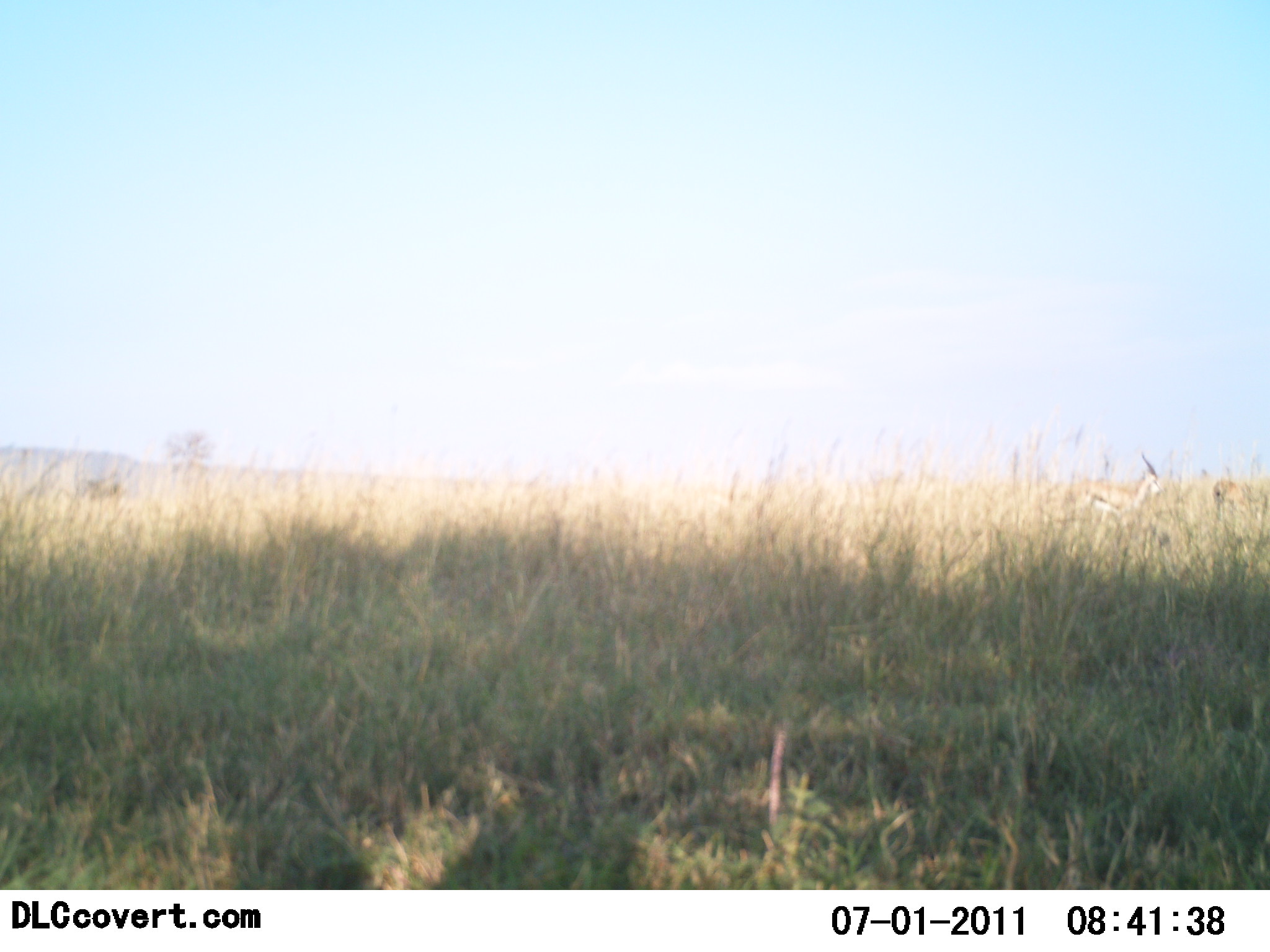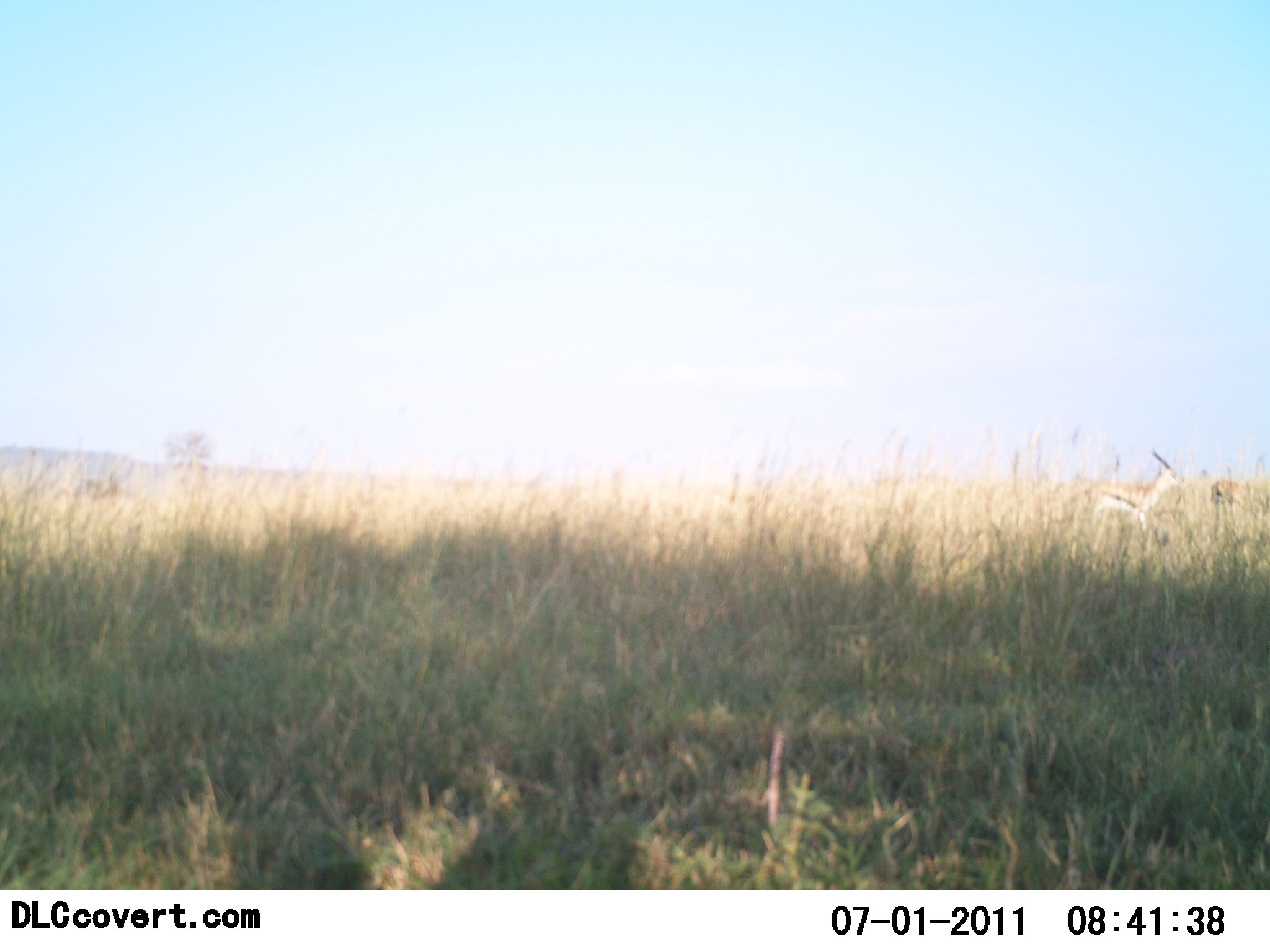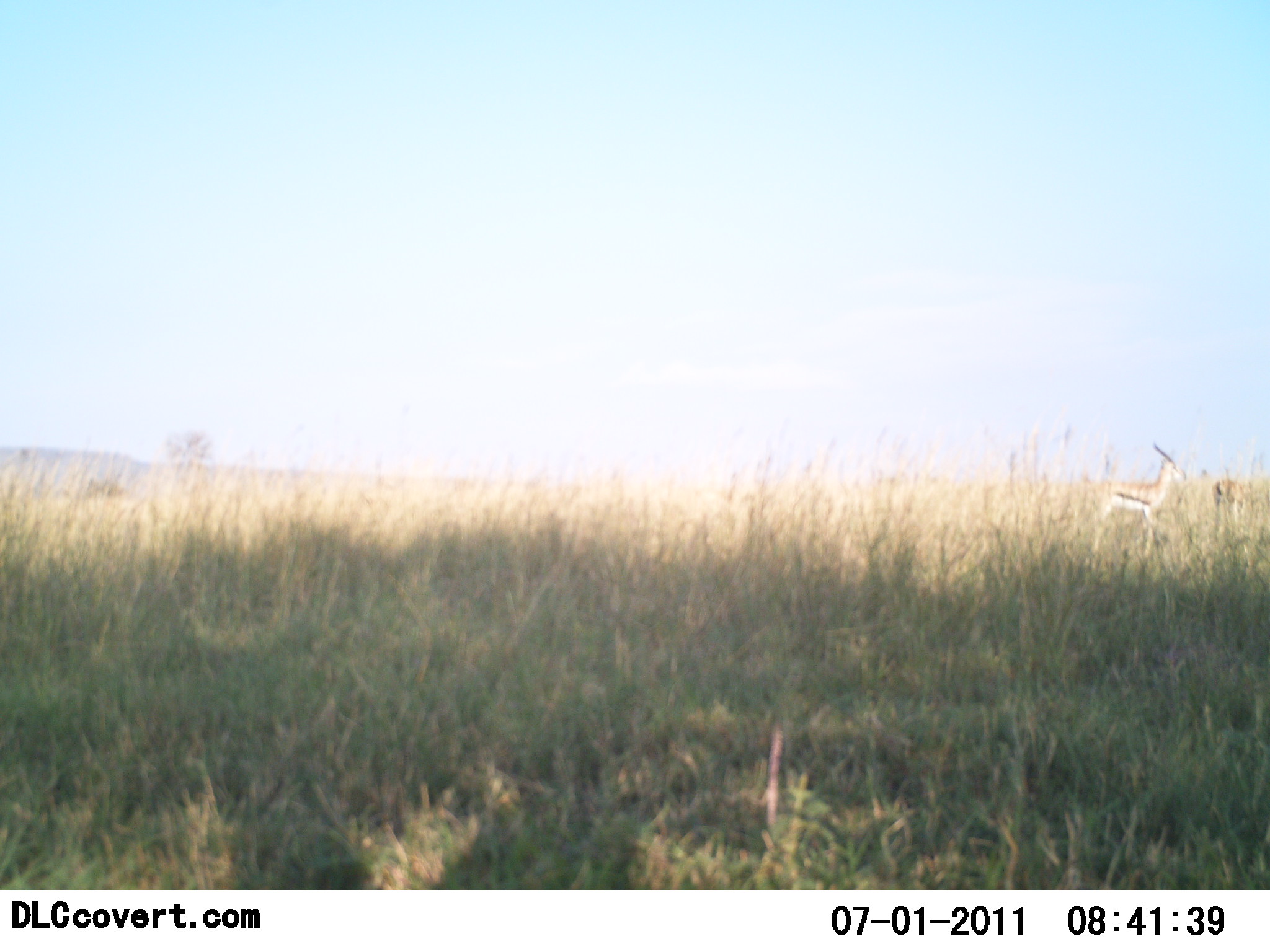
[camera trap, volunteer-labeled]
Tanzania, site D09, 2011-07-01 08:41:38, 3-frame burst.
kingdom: Animalia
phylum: Chordata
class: Mammalia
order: Artiodactyla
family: Bovidae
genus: Eudorcas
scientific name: Eudorcas thomsonii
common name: thomson's gazelle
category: gazellethomsons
Gazellethomsons (thomson's gazelle) (Eudorcas thomsonii), count 2. Behavior (volunteer vote fractions): standing 73%, resting 0%, moving 45%, interacting 0%. Young present (vote fraction): 0%. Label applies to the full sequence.